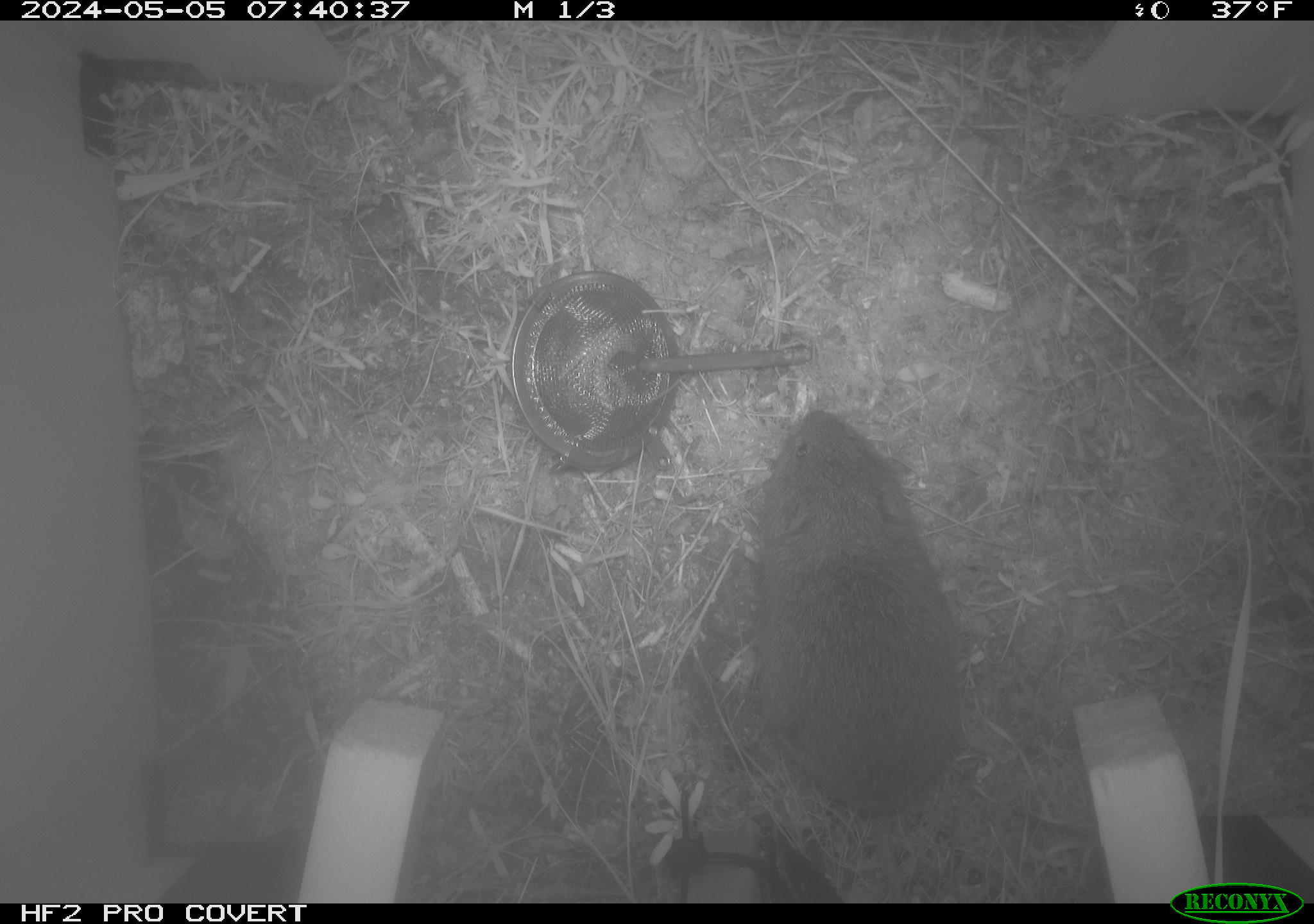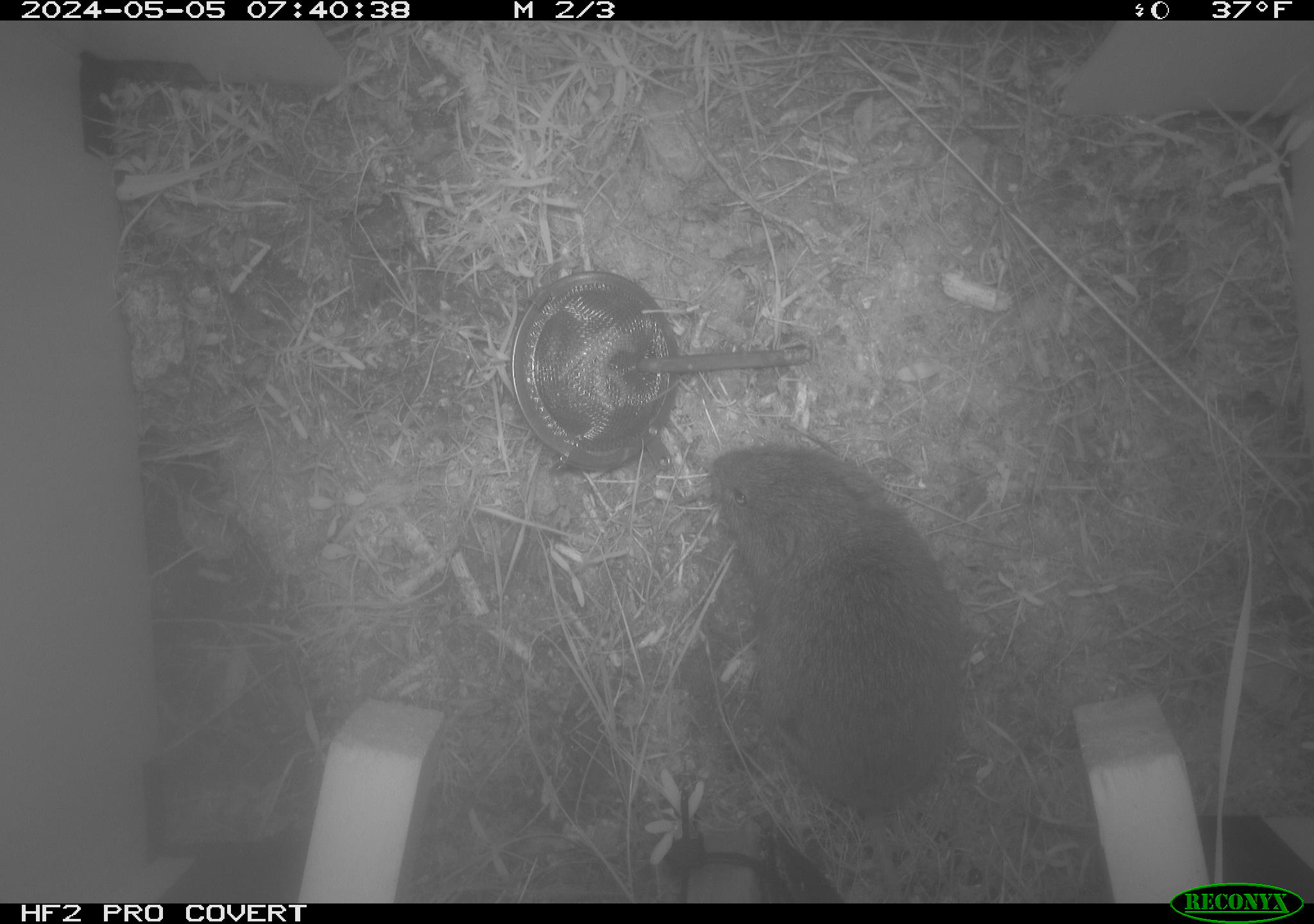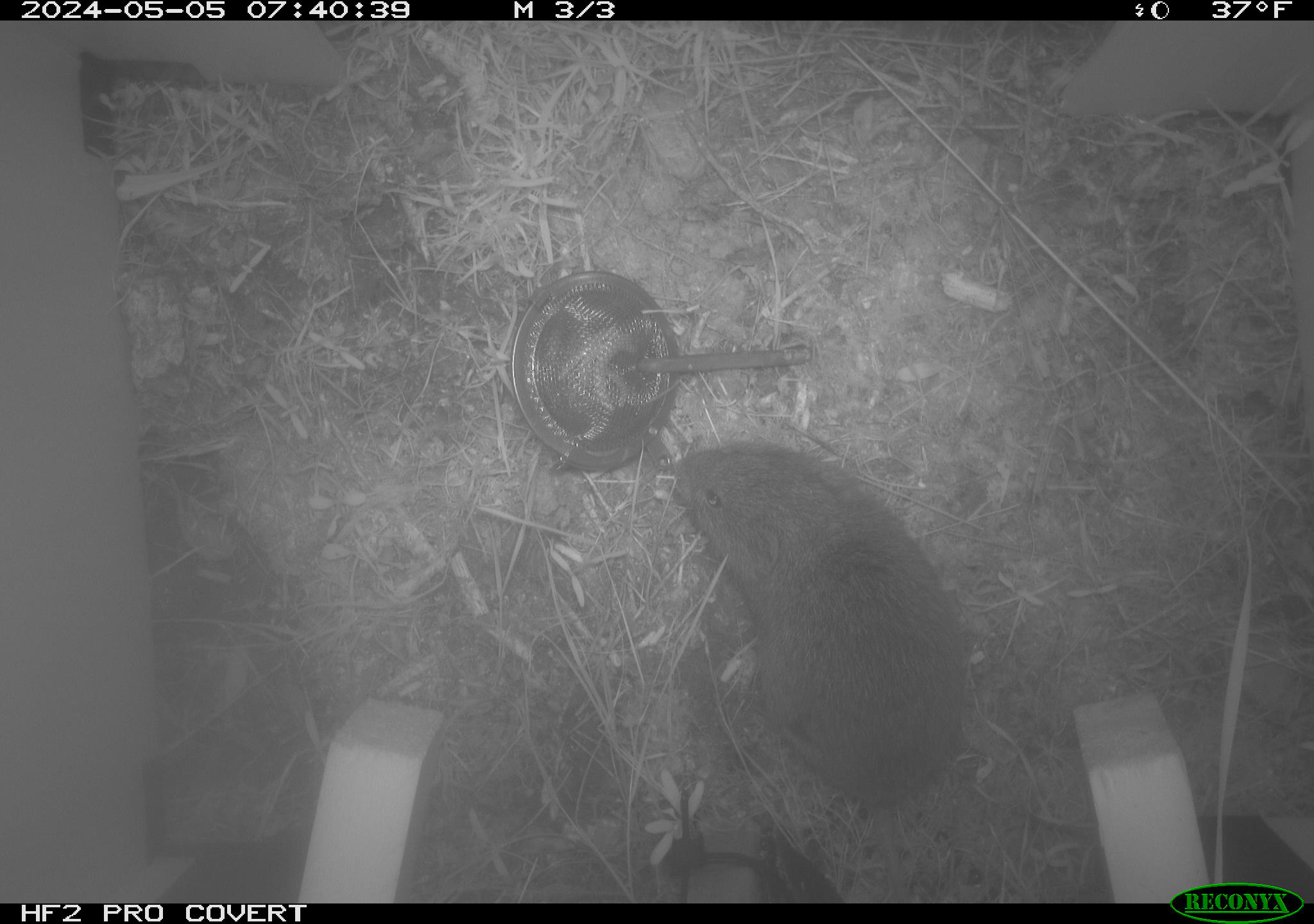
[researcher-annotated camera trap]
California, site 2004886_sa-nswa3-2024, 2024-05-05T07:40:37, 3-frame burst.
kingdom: Animalia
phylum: Chordata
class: Mammalia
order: Rodentia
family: Cricetidae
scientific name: Arvicolinae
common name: voles, lemmings, and muskrats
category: arvicolinae subfamily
Arvicolinae subfamily (voles, lemmings, and muskrats) (Arvicolinae).